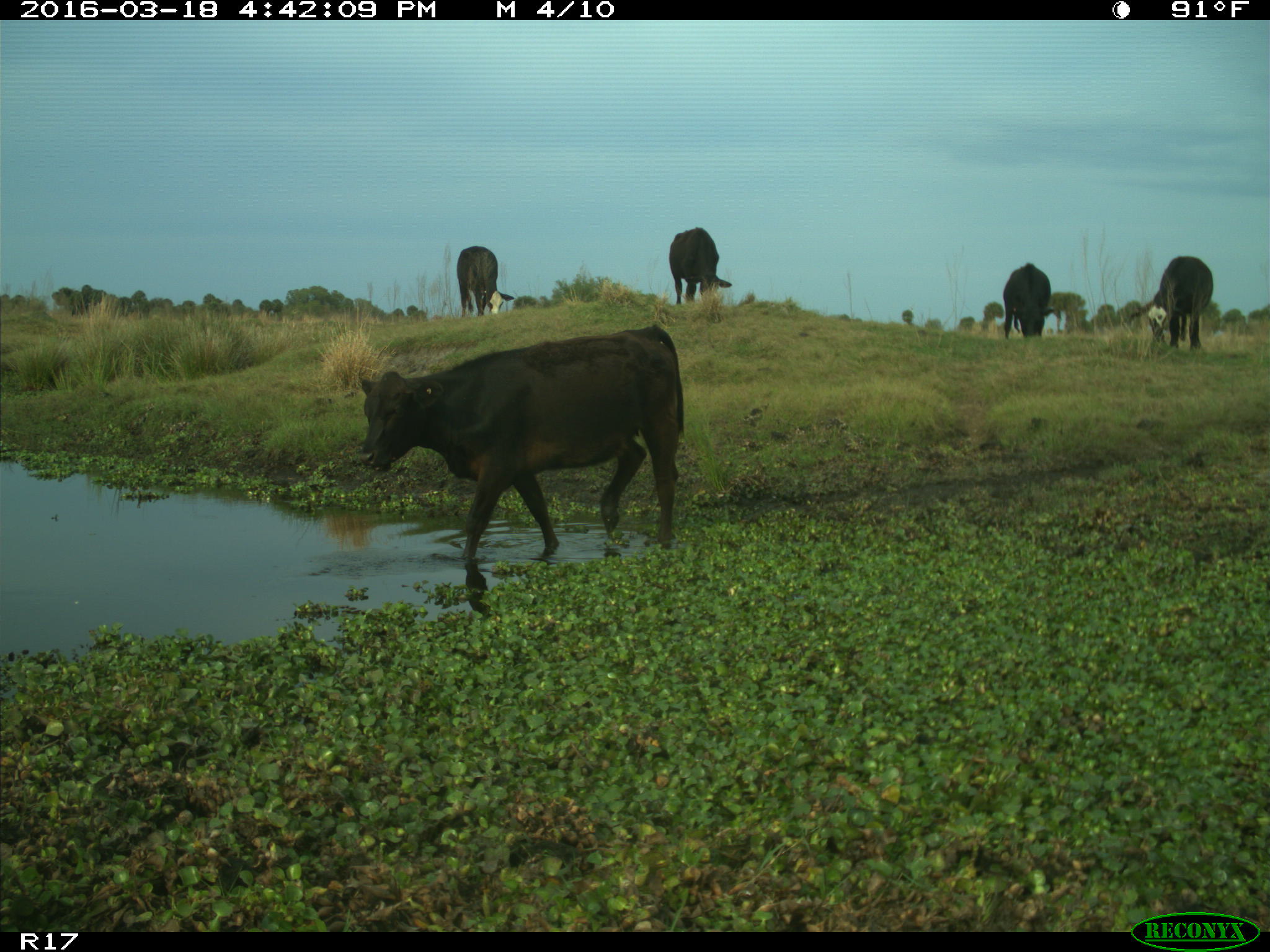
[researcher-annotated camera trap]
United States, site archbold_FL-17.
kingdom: Animalia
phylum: Chordata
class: Mammalia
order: Artiodactyla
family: Bovidae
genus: Bos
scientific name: Bos taurus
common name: domestic cow